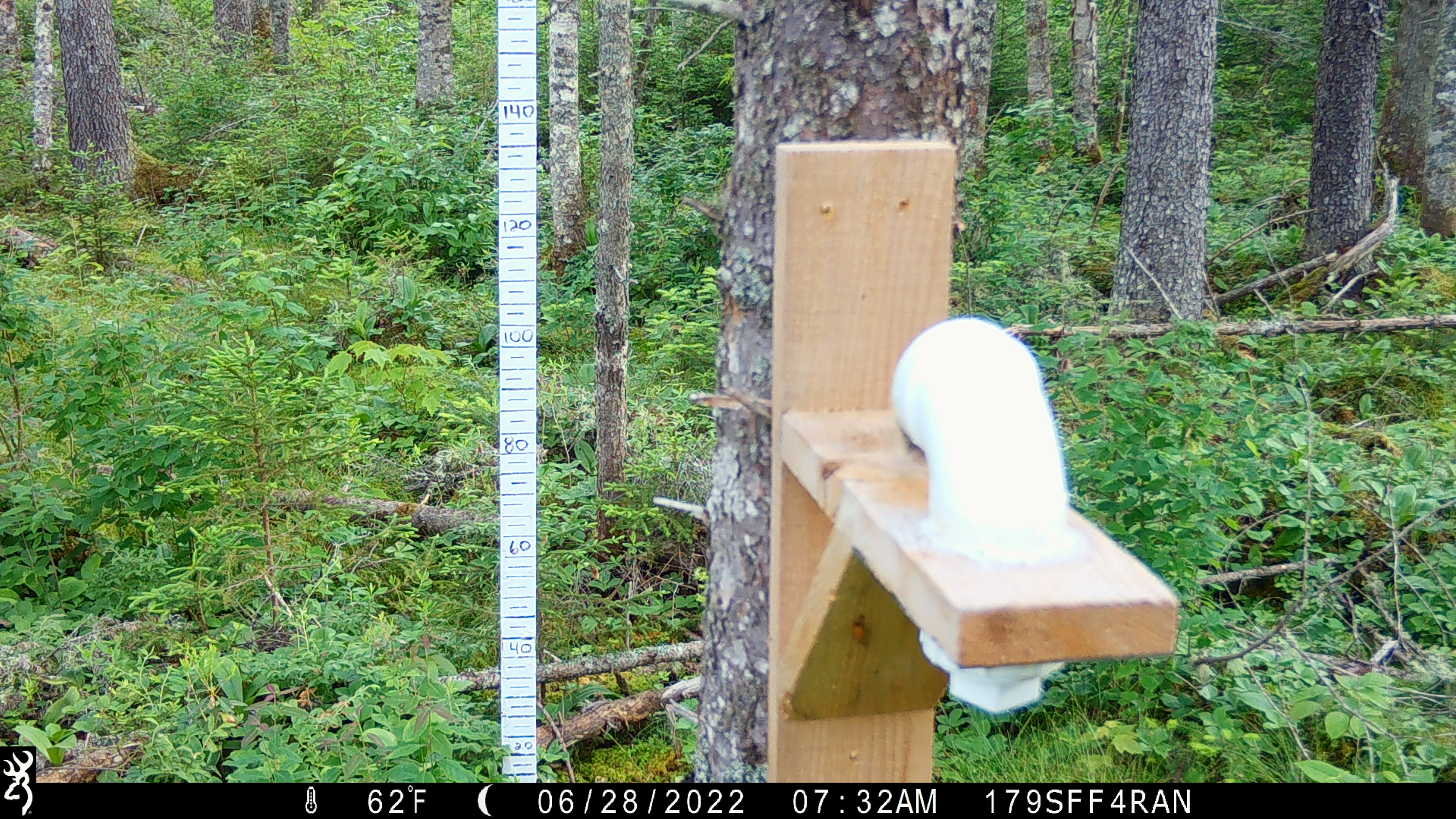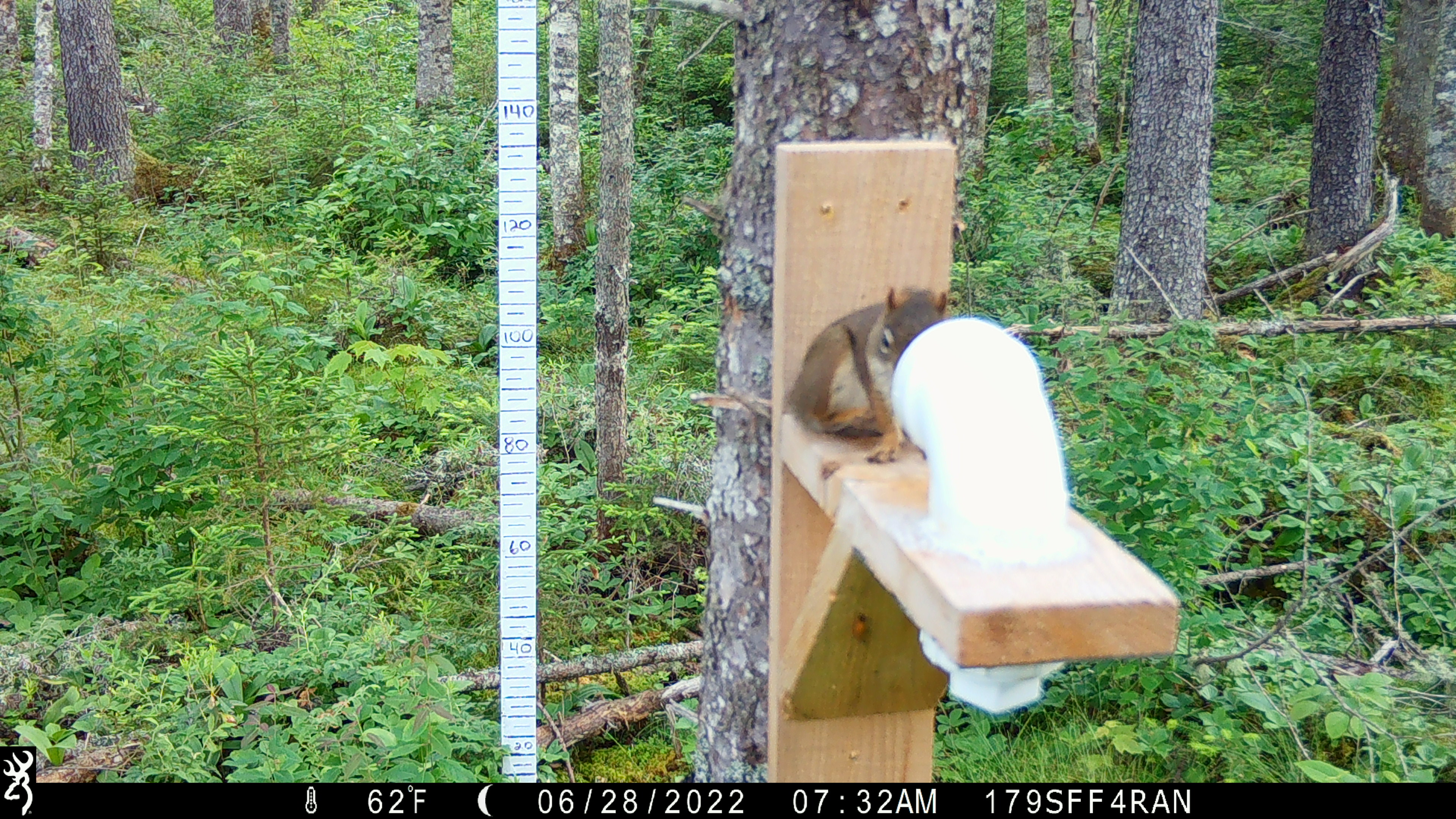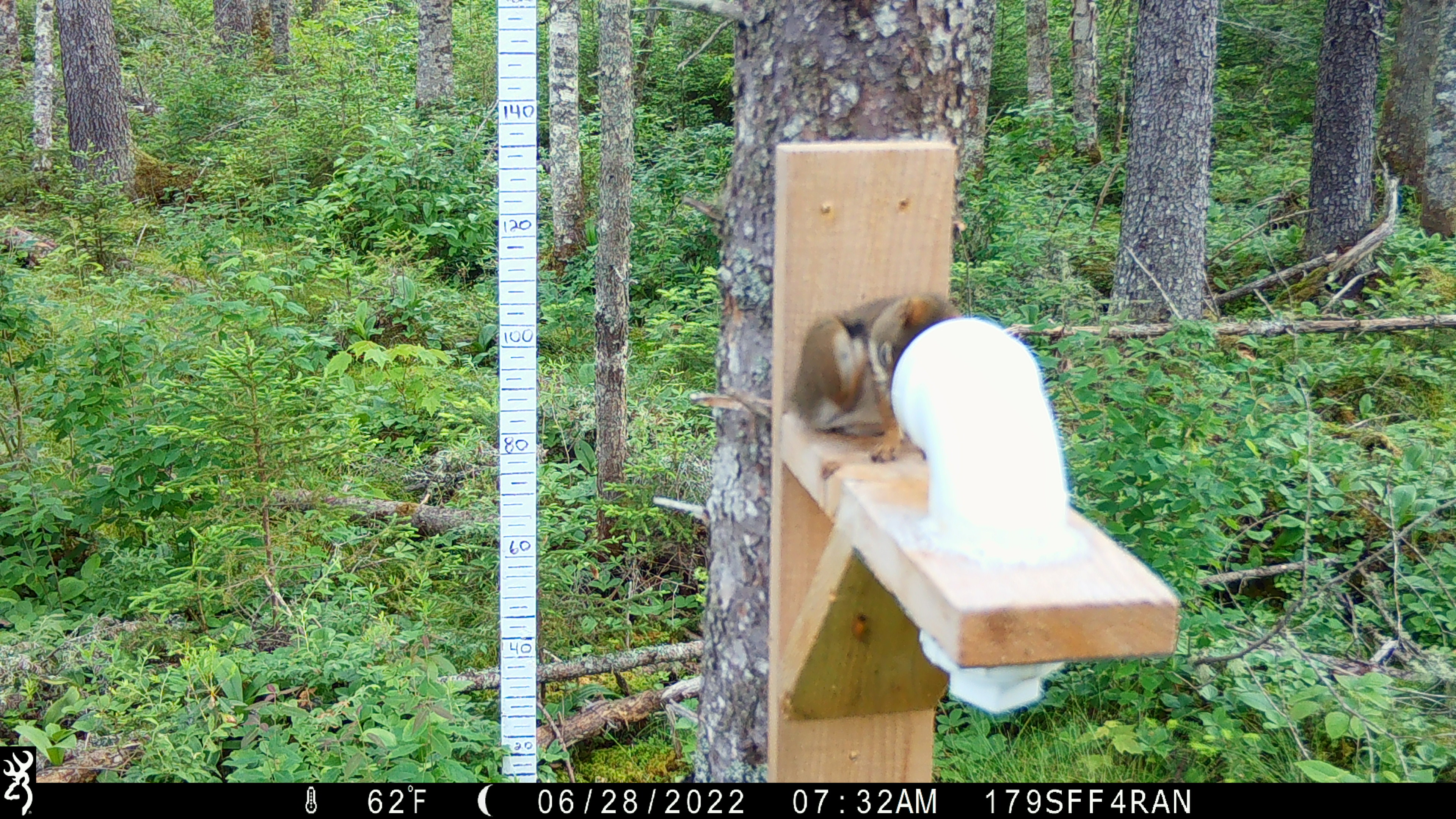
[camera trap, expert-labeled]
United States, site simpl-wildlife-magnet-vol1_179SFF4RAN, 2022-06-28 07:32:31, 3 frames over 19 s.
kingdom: Animalia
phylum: Chordata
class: Mammalia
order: Rodentia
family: Sciuridae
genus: Tamiasciurus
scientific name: Tamiasciurus hudsonicus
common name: red squirrel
Red squirrel (Tamiasciurus hudsonicus).